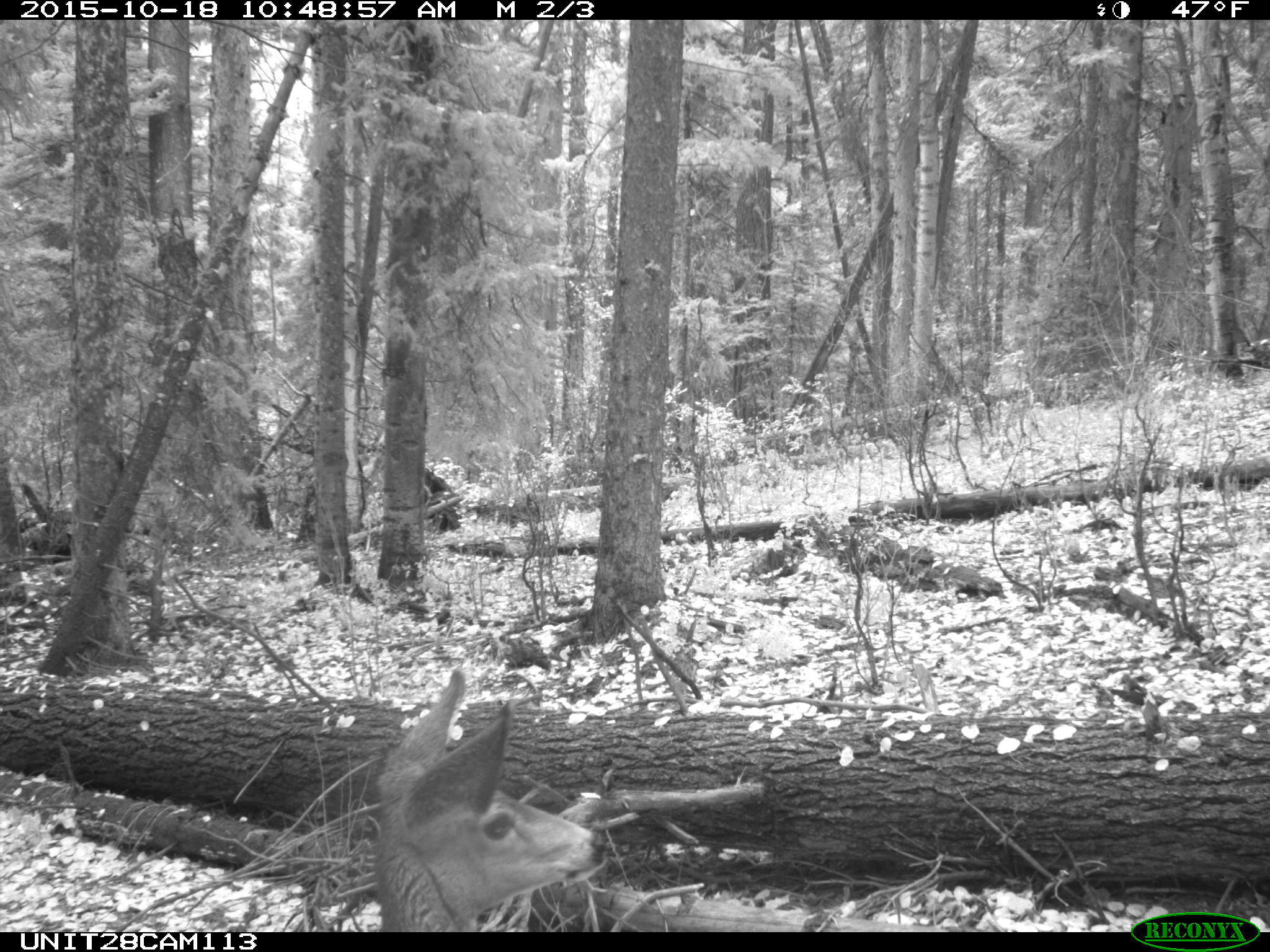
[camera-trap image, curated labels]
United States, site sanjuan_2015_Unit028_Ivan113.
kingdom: Animalia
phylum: Chordata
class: Mammalia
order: Artiodactyla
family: Cervidae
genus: Odocoileus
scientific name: Odocoileus hemionus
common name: mule deer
Odocoileus hemionus (mule deer).